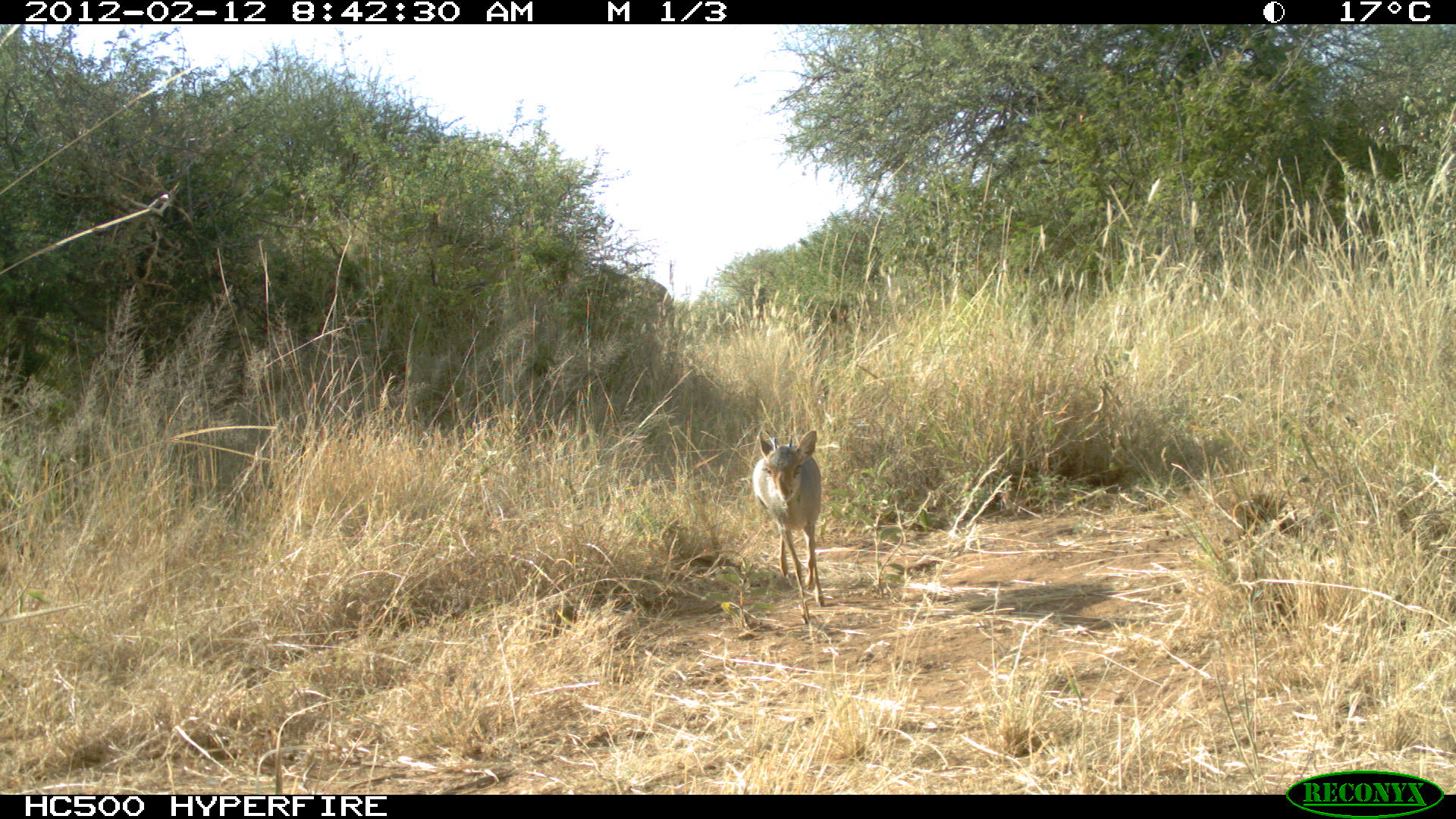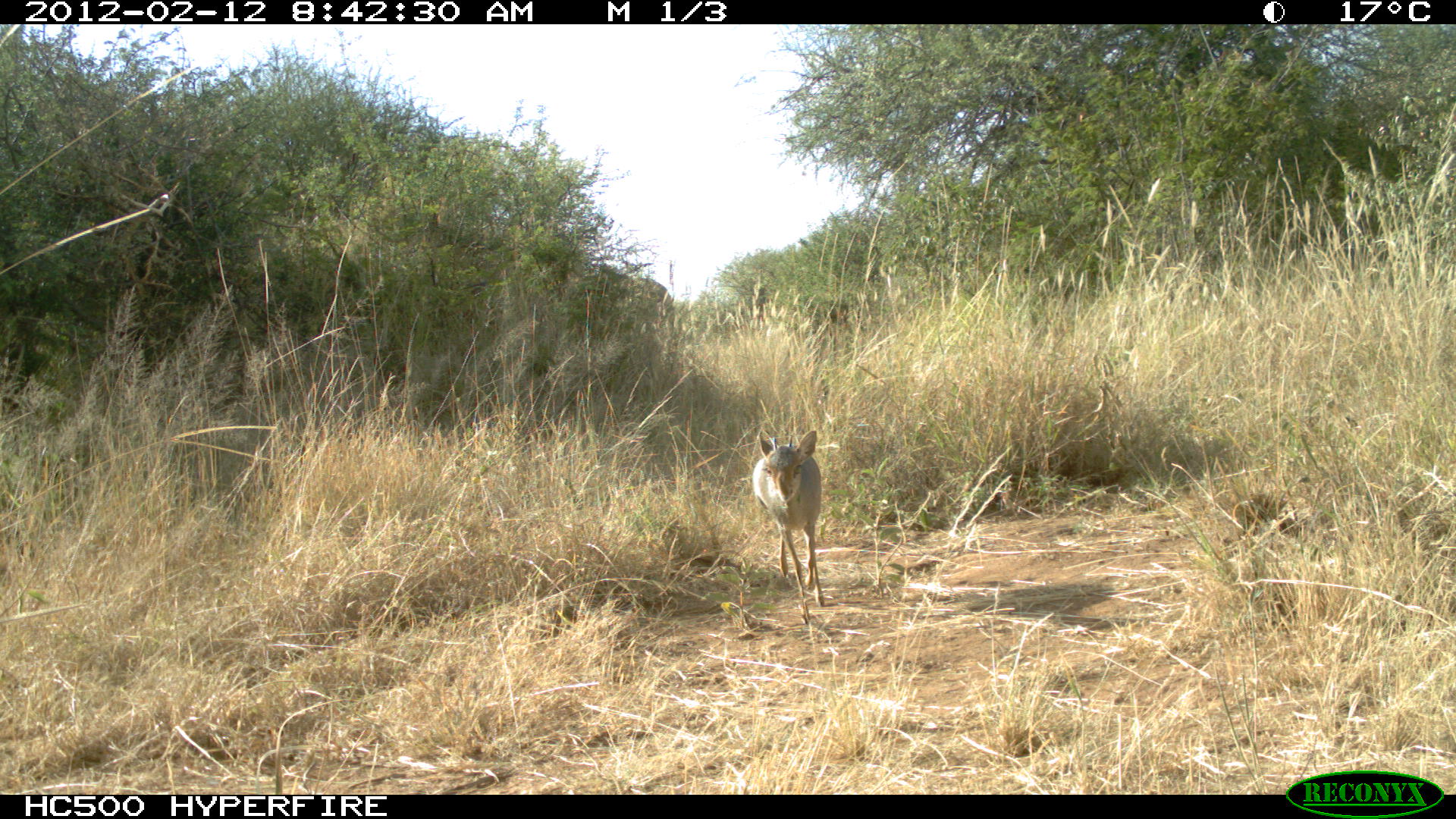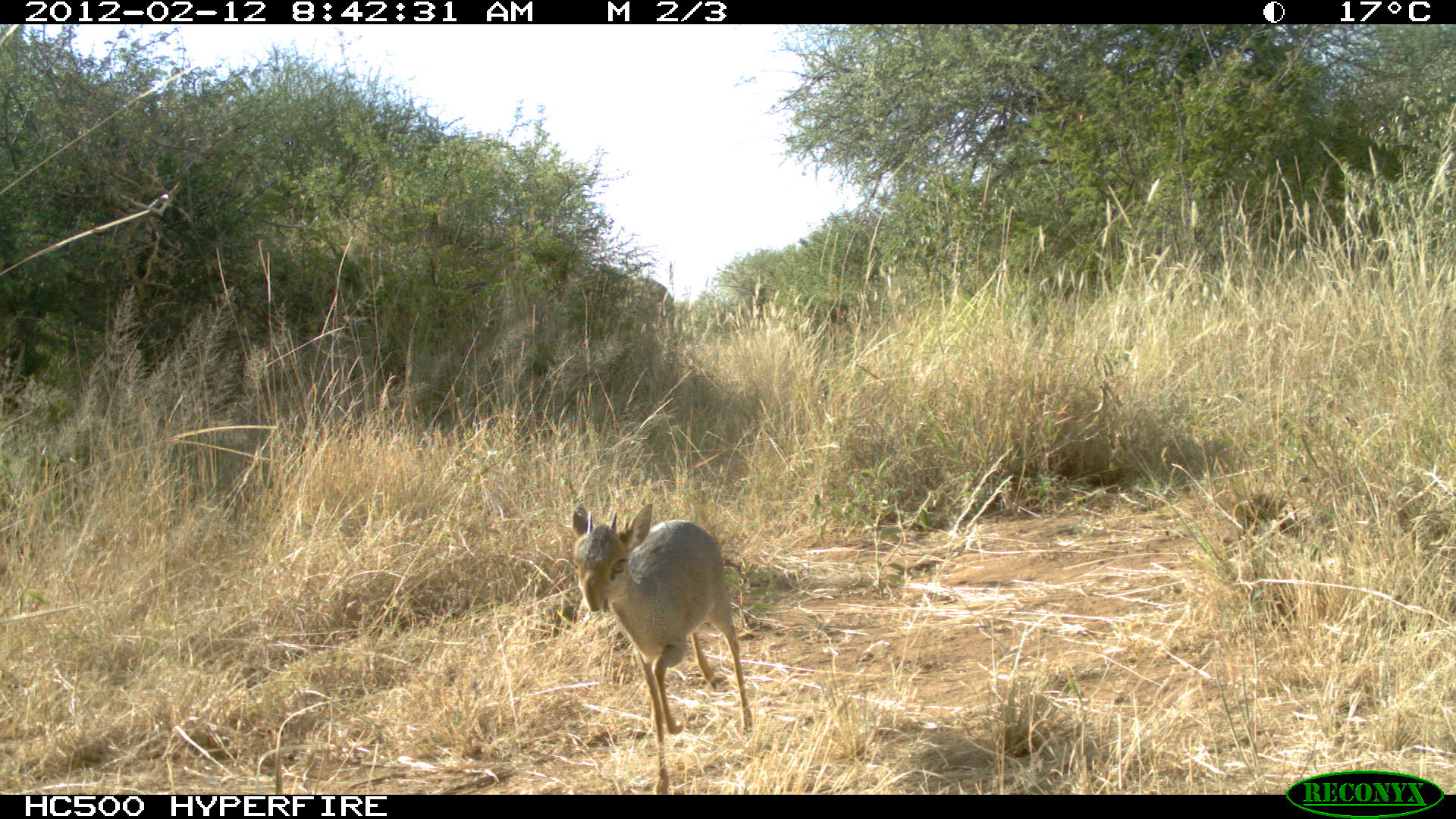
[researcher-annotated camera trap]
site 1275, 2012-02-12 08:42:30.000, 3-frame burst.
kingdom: Animalia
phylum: Chordata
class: Mammalia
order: Artiodactyla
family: Bovidae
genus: Madoqua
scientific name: Madoqua guentheri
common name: günther's dik-dik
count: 1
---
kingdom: Animalia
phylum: Chordata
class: Mammalia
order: Proboscidea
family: Elephantidae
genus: Loxodonta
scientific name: Loxodonta africana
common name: african bush elephant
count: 1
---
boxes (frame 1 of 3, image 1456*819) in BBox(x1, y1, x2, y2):
madoqua guentheri: BBox(750, 428, 826, 623)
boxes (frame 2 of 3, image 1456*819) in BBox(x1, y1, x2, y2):
loxodonta africana: BBox(752, 429, 824, 625)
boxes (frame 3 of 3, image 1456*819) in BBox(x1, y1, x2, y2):
madoqua guentheri: BBox(570, 501, 754, 795)